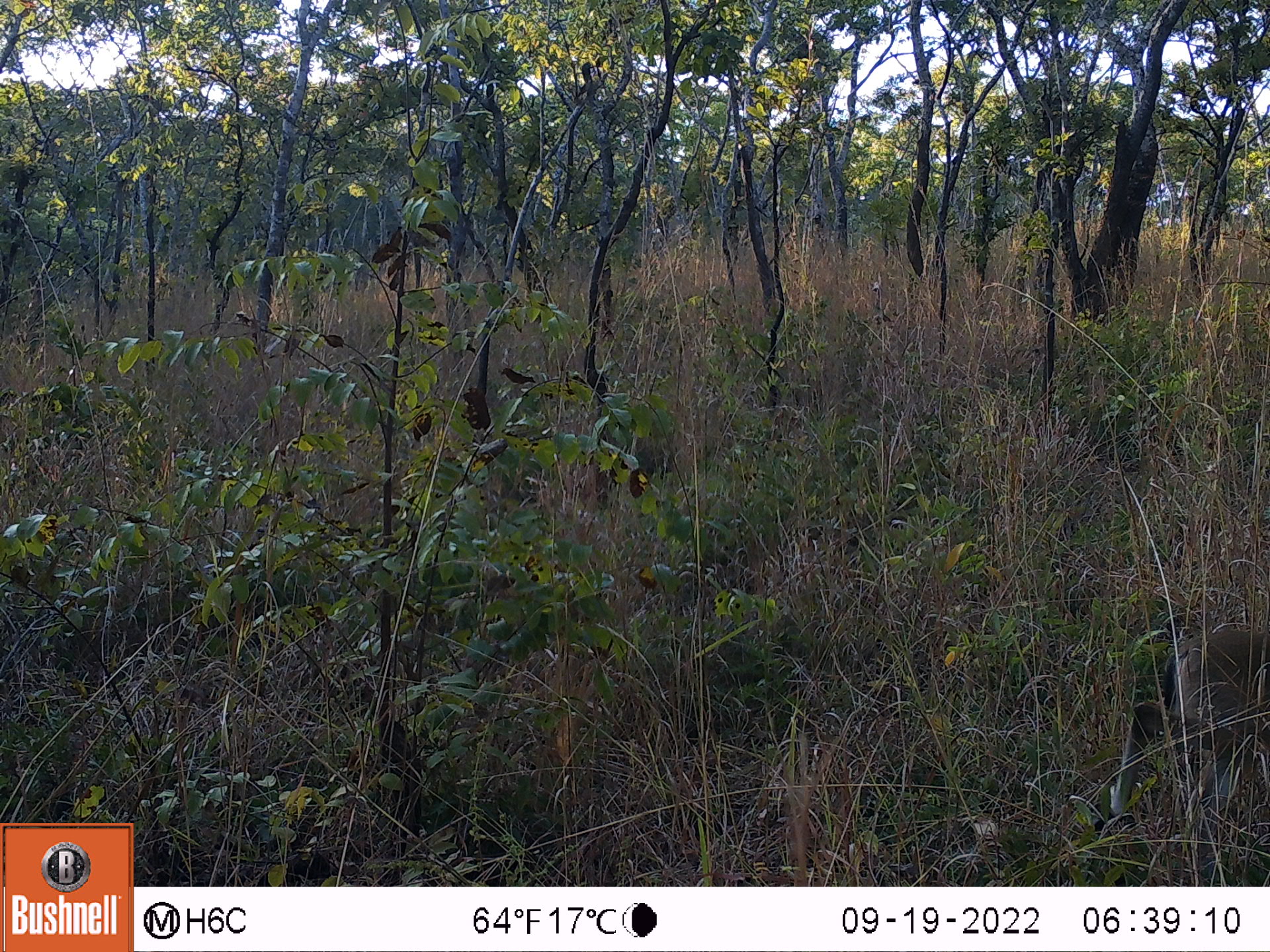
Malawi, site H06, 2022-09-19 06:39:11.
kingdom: Animalia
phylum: Chordata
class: Mammalia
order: Artiodactyla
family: Bovidae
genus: Sylvicapra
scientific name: Sylvicapra grimmia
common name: common duiker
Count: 1.